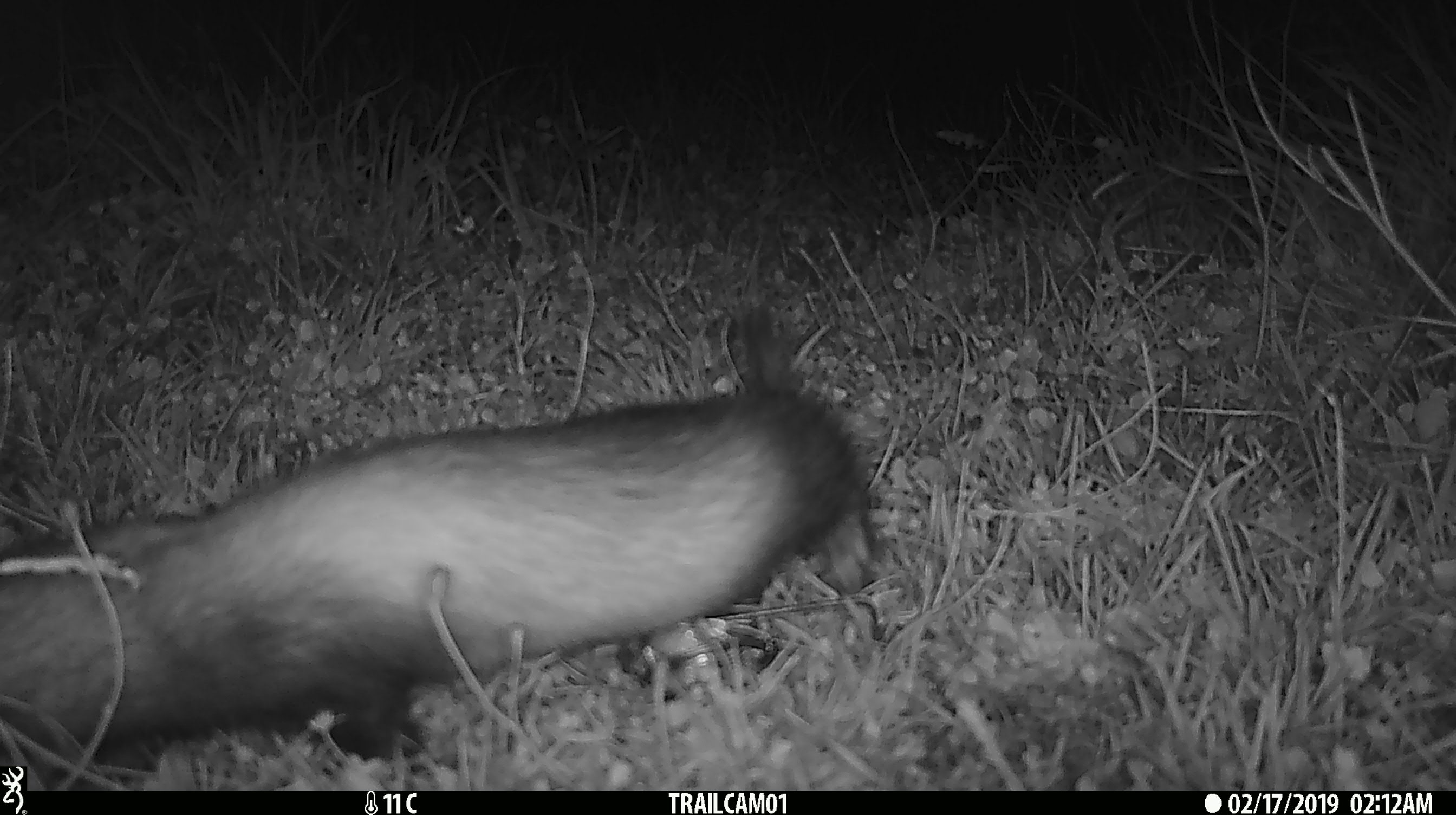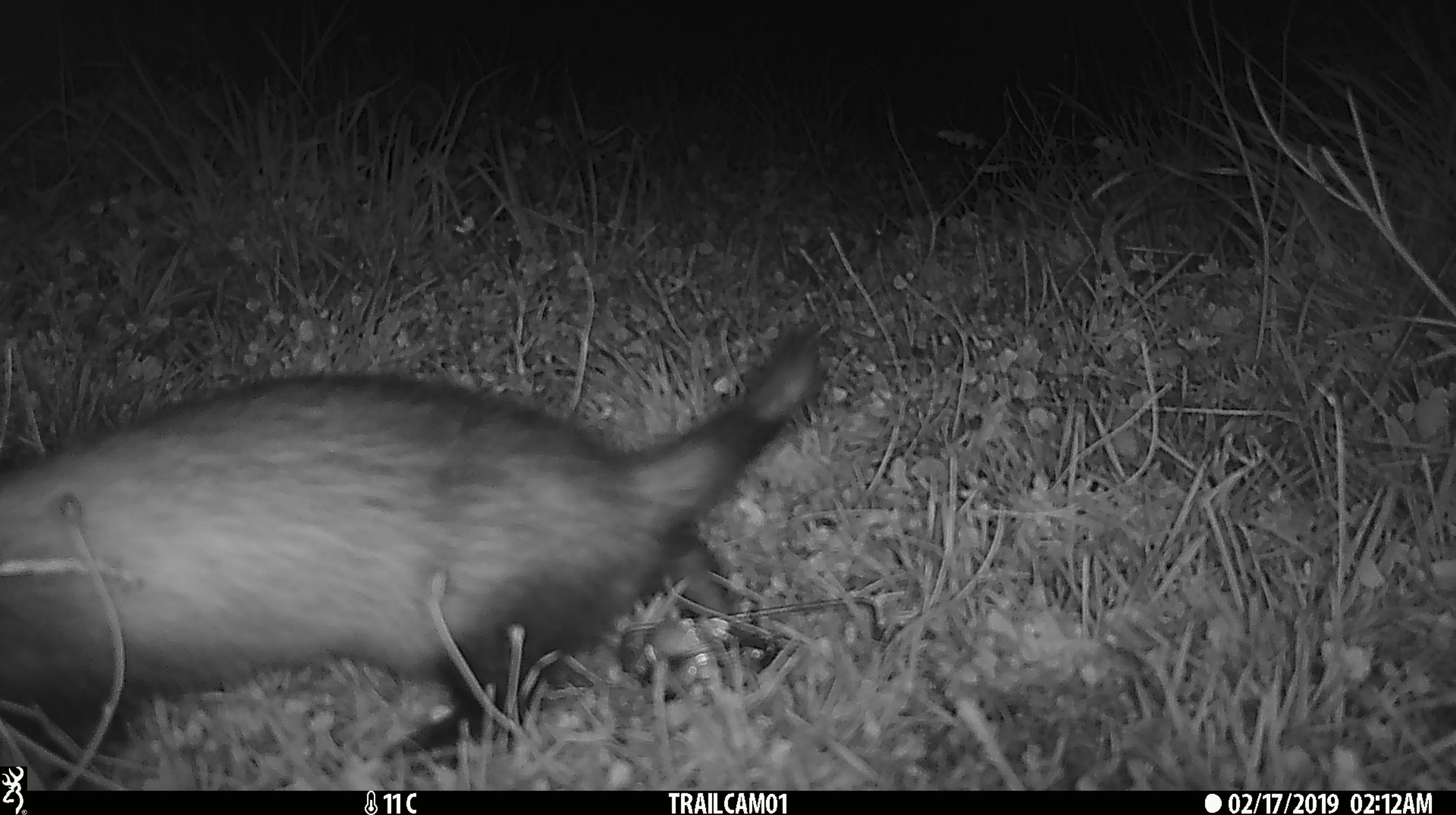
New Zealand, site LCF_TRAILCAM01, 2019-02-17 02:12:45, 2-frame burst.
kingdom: Animalia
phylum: Chordata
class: Mammalia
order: Carnivora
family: Mustelidae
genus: Mustela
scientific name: Mustela furo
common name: ferret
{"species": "ferret (Mustela furo)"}